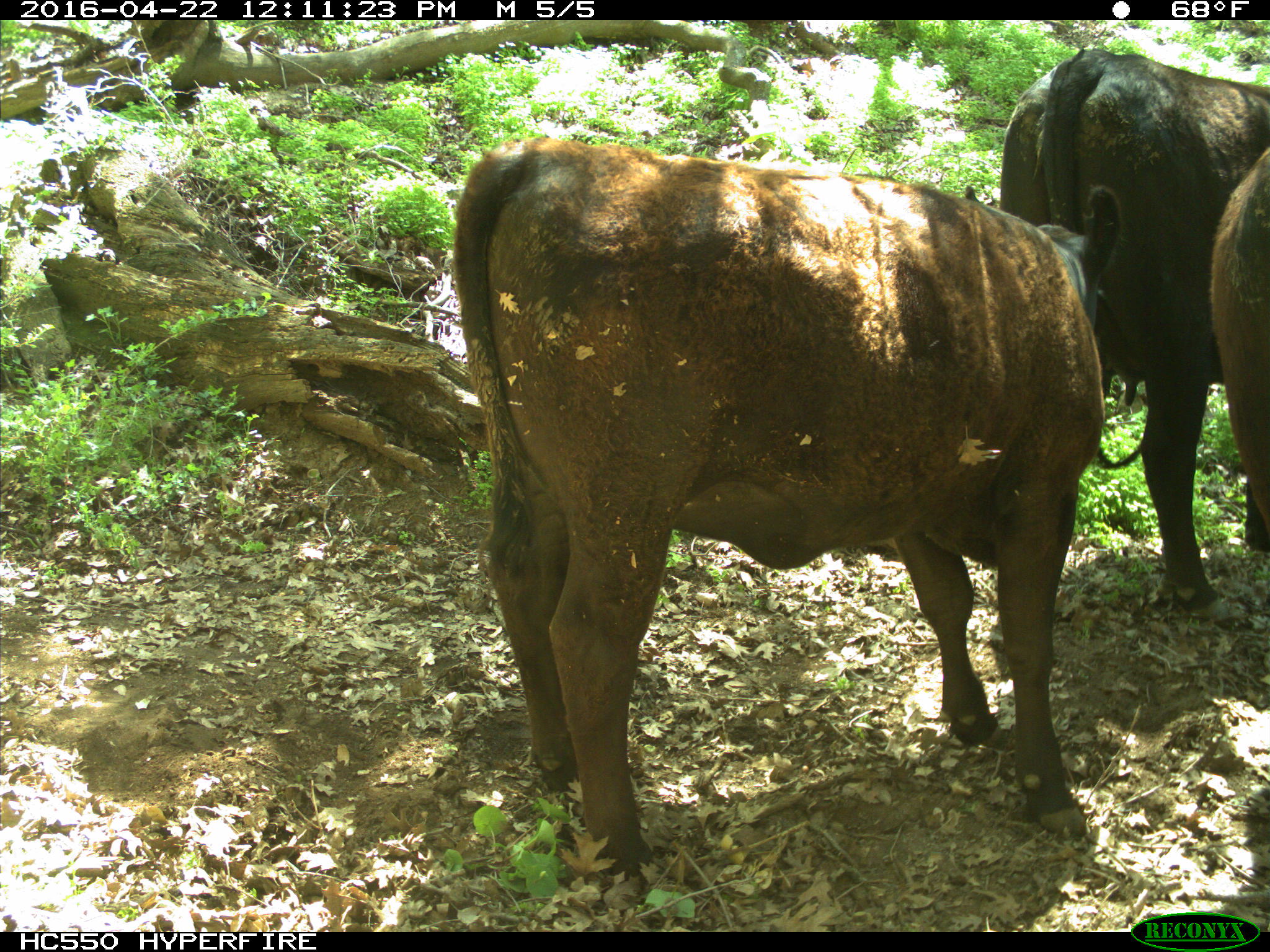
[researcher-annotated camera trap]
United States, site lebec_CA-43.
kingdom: Animalia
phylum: Chordata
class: Mammalia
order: Artiodactyla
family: Bovidae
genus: Bos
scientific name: Bos taurus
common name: domestic cow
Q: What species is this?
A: Bos taurus (domestic cow).